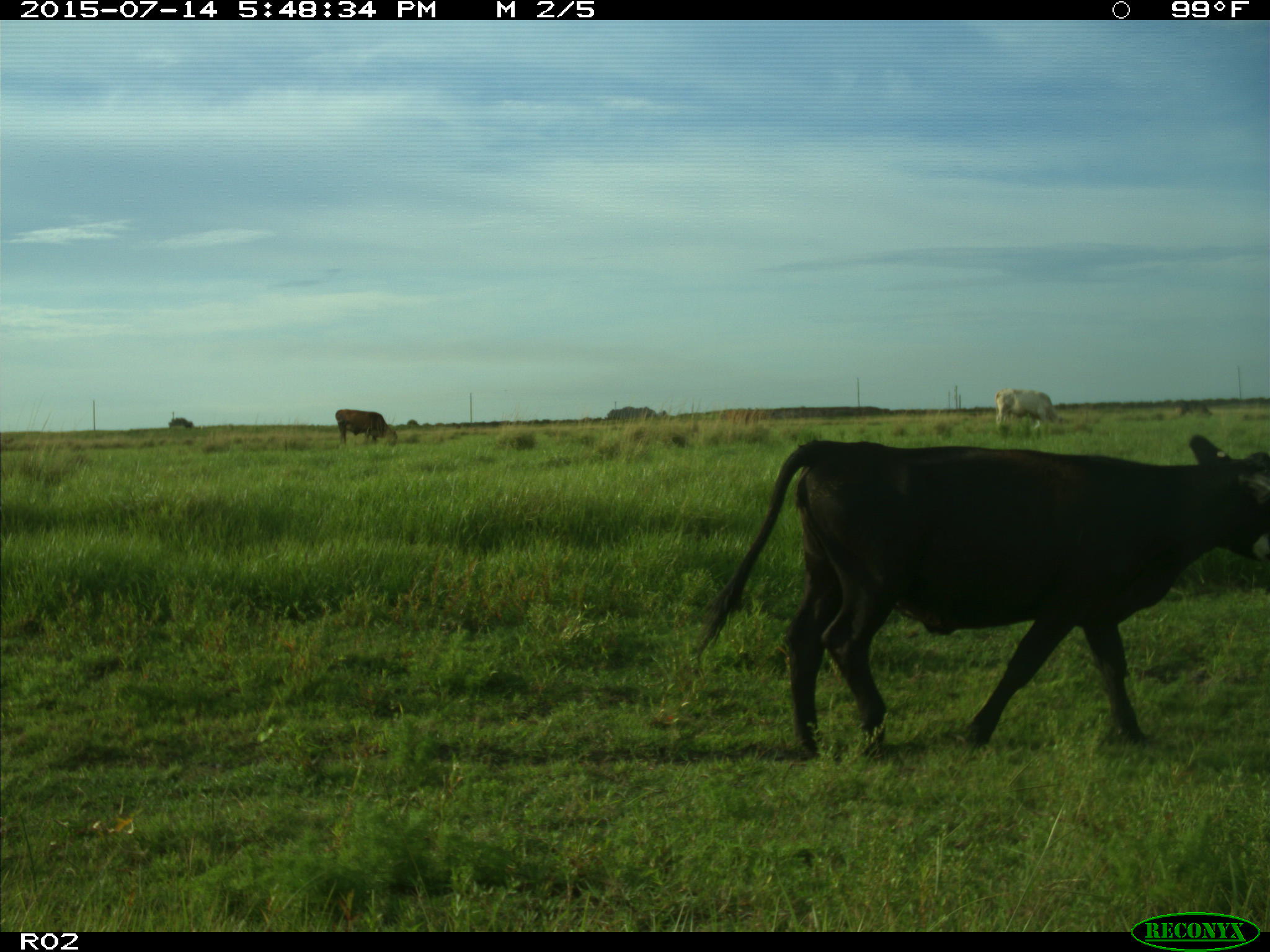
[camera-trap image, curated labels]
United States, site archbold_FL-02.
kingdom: Animalia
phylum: Chordata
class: Mammalia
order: Artiodactyla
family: Bovidae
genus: Bos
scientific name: Bos taurus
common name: domestic cow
Bos taurus (domestic cow).